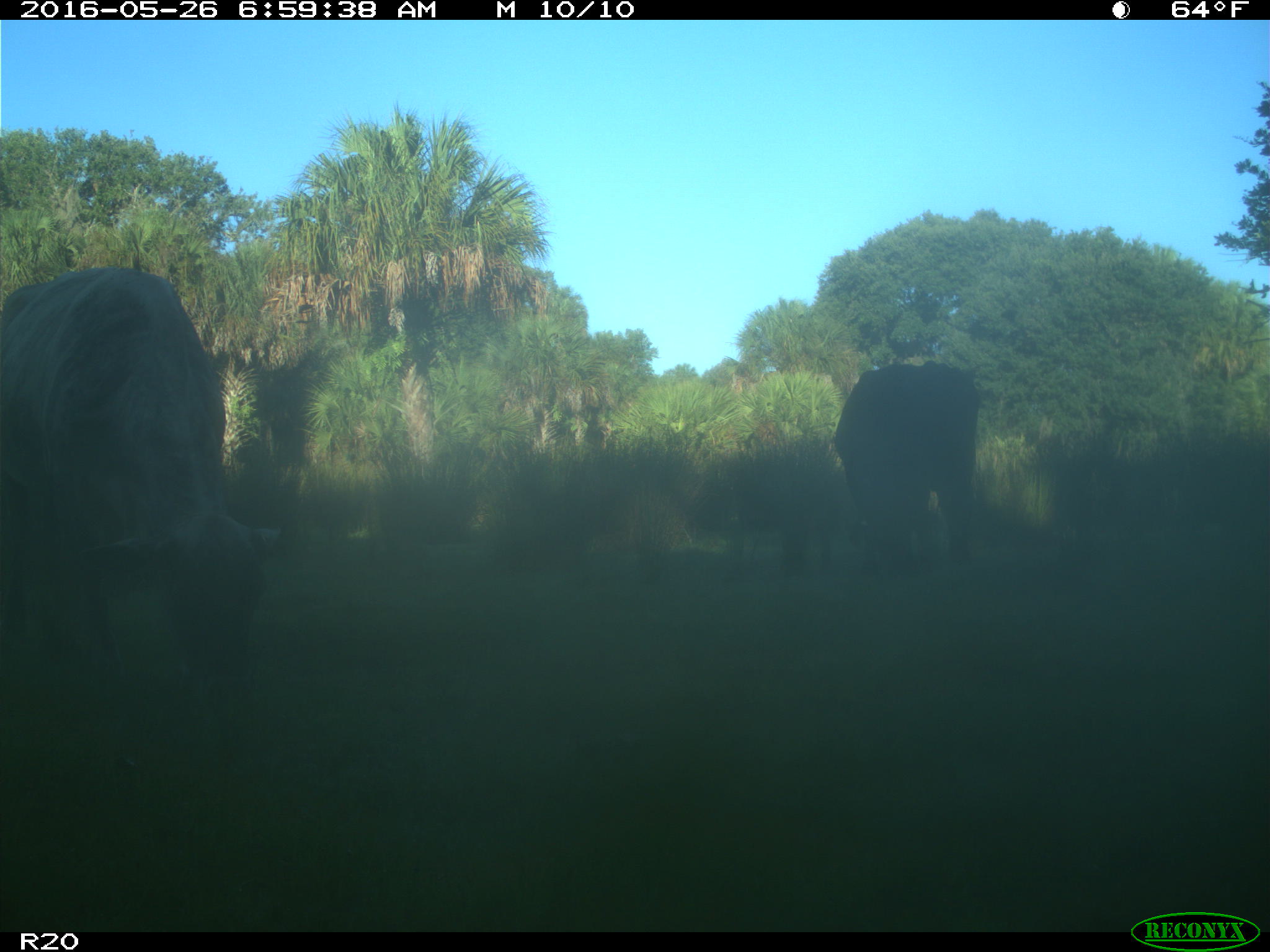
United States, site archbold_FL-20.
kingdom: Animalia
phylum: Chordata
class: Mammalia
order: Artiodactyla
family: Bovidae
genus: Bos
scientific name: Bos taurus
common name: domestic cow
Bos taurus (domestic cow).